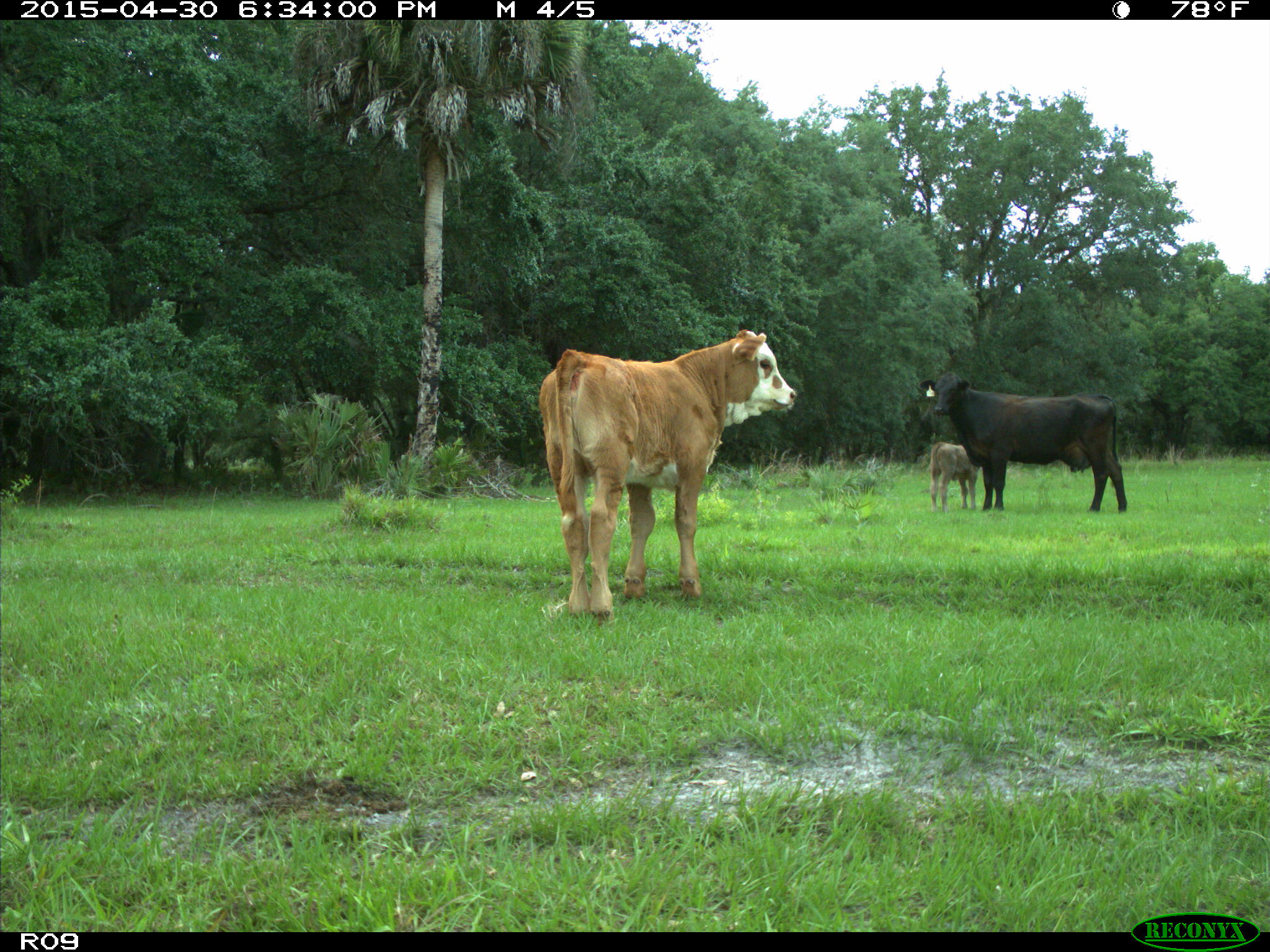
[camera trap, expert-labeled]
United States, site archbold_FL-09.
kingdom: Animalia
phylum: Chordata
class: Mammalia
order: Artiodactyla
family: Bovidae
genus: Bos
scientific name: Bos taurus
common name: domestic cow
Bos taurus (domestic cow).